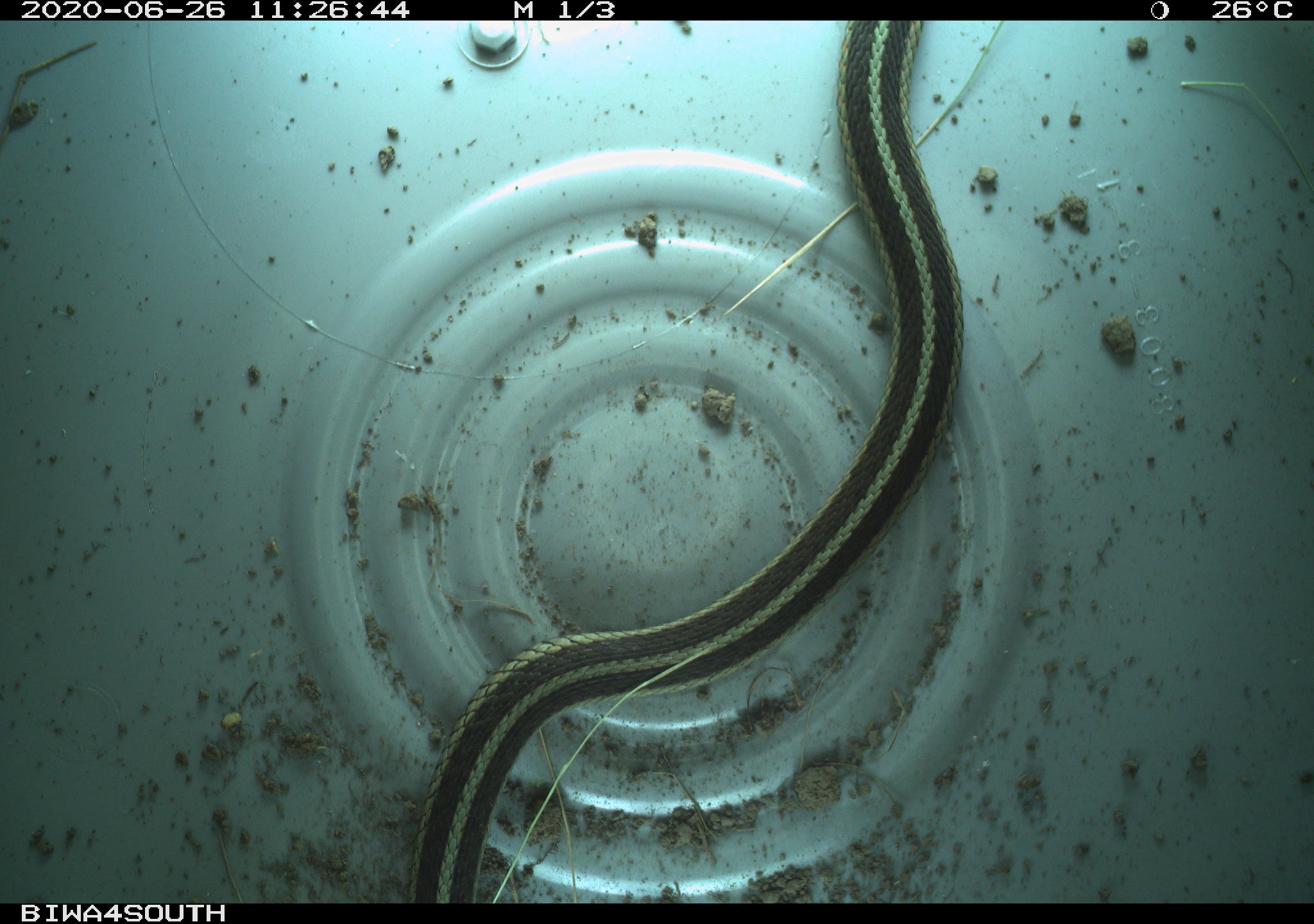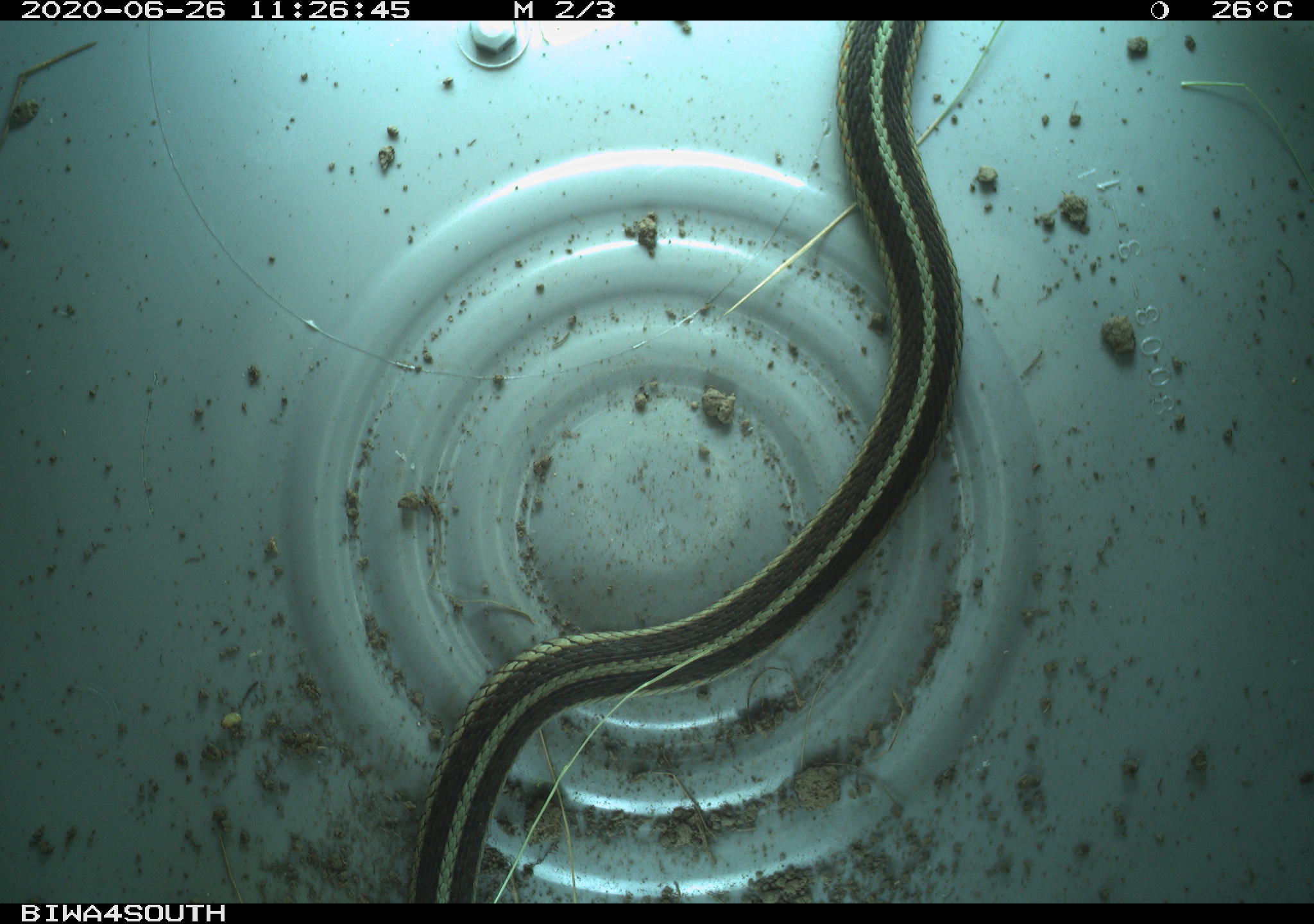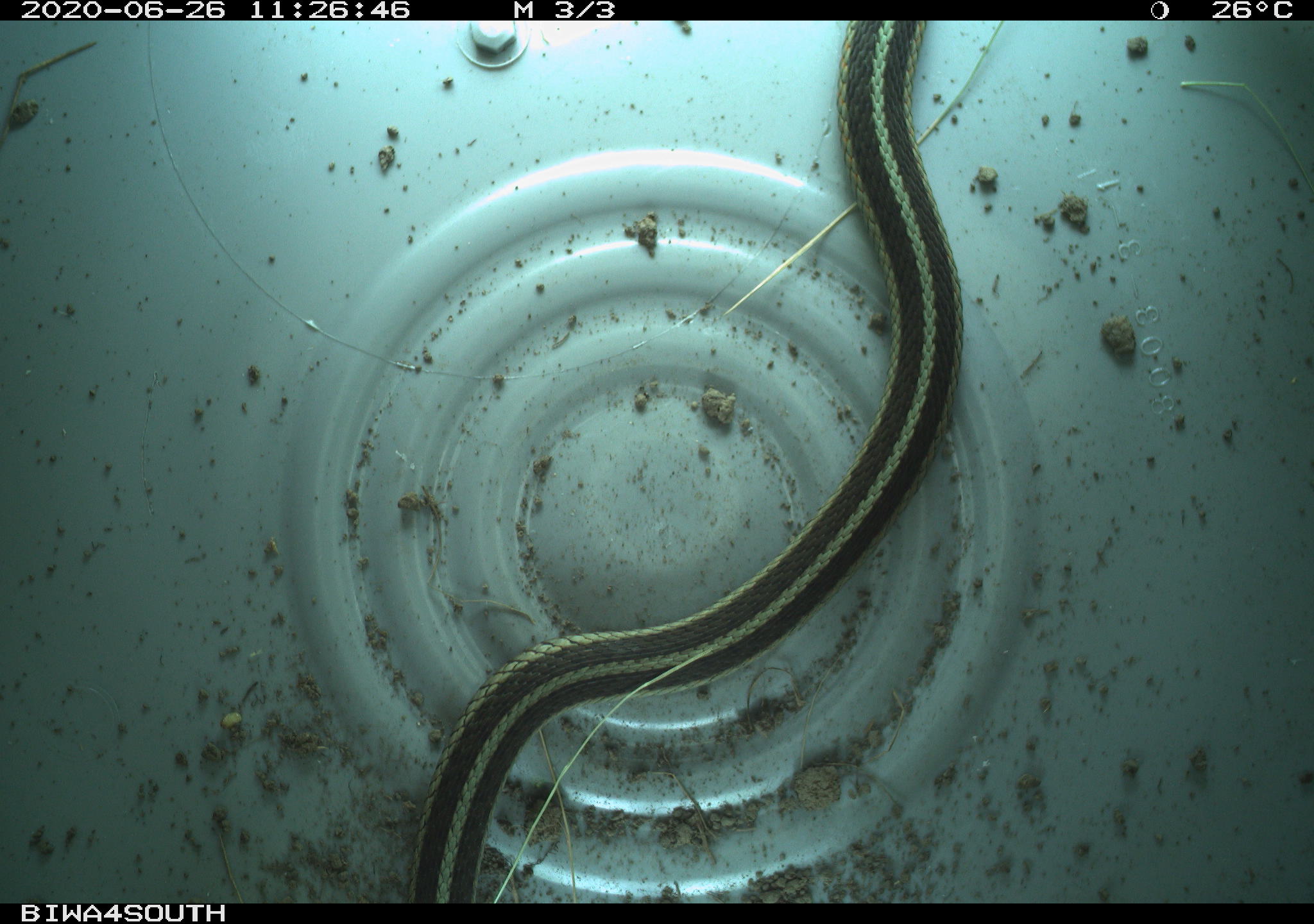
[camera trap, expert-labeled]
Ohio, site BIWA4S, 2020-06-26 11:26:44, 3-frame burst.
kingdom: Animalia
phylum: Chordata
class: Reptilia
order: Squamata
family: Colubridae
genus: Thamnophis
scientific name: Thamnophis sirtalis sirtalis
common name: eastern gartersnake